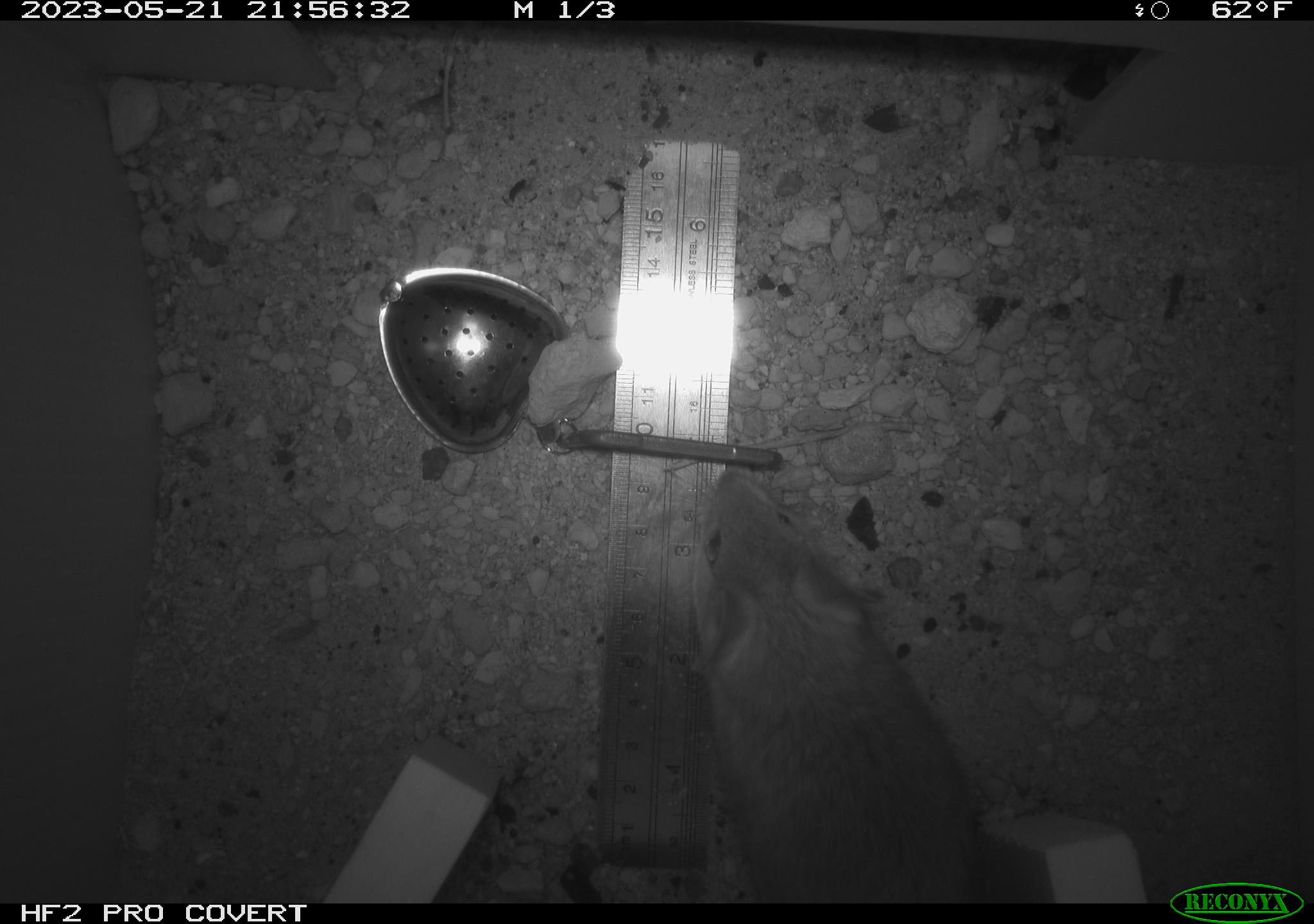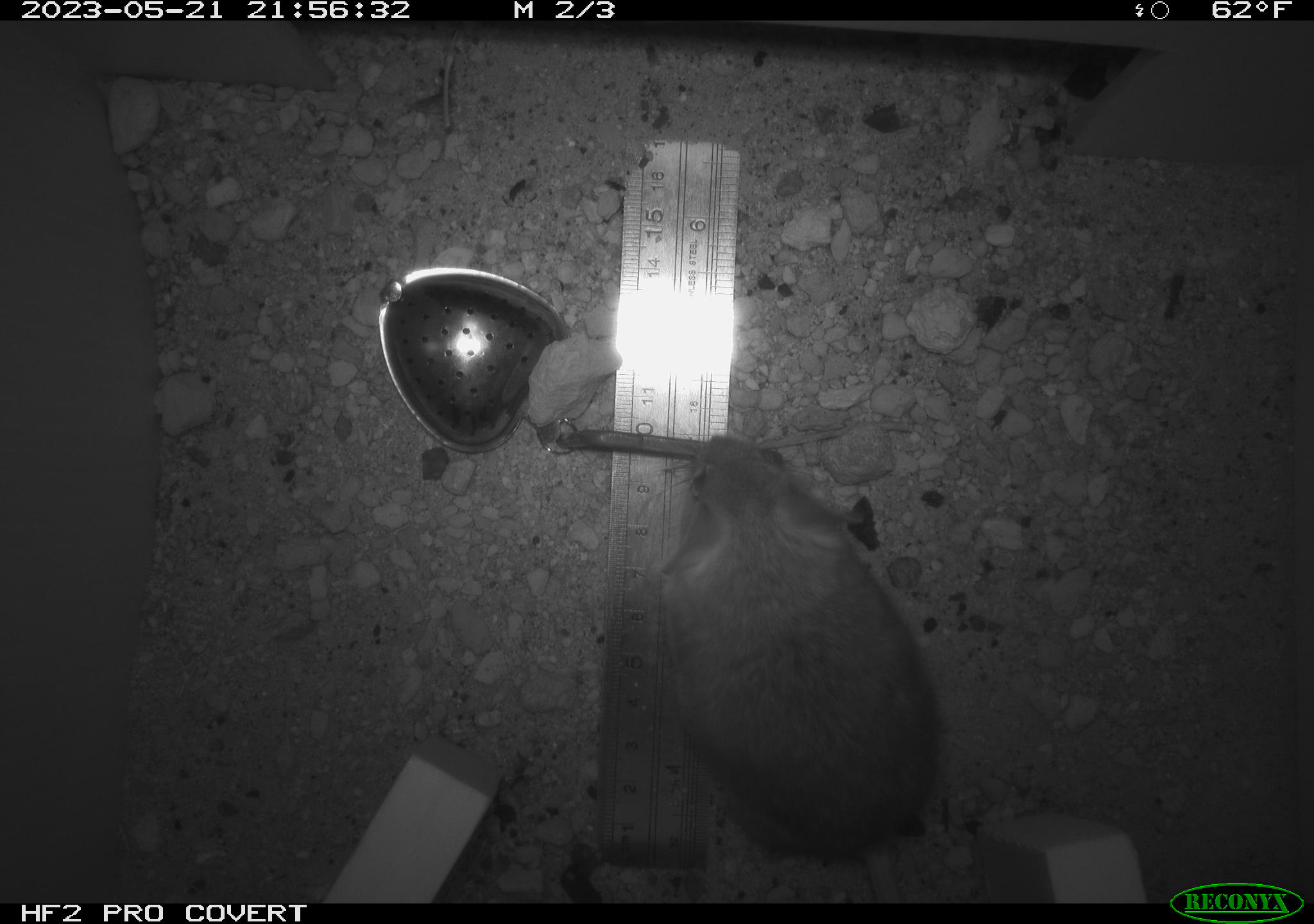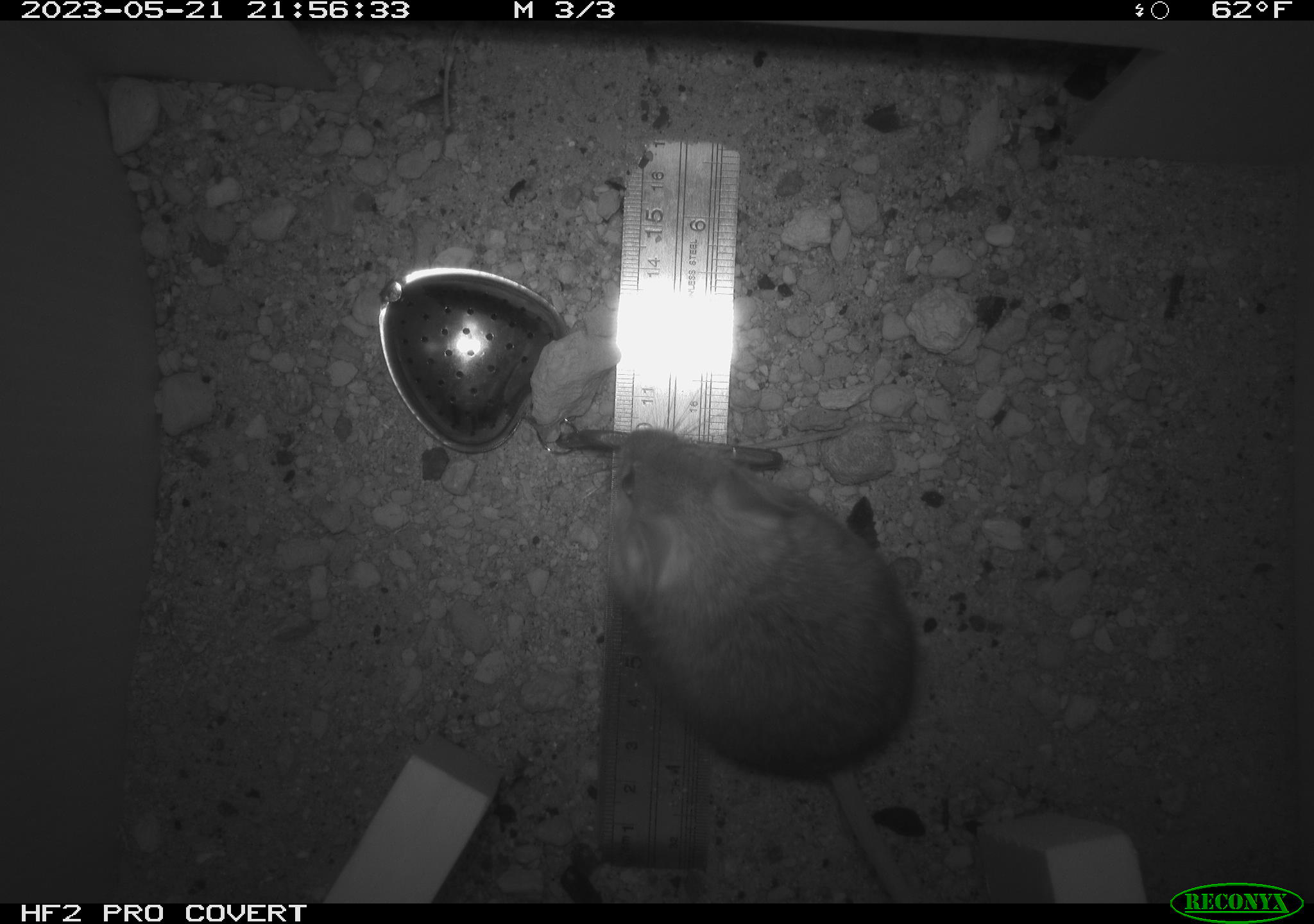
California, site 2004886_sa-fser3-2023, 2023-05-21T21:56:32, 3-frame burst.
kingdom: Animalia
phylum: Chordata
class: Mammalia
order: Rodentia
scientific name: Rodentia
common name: mouse species